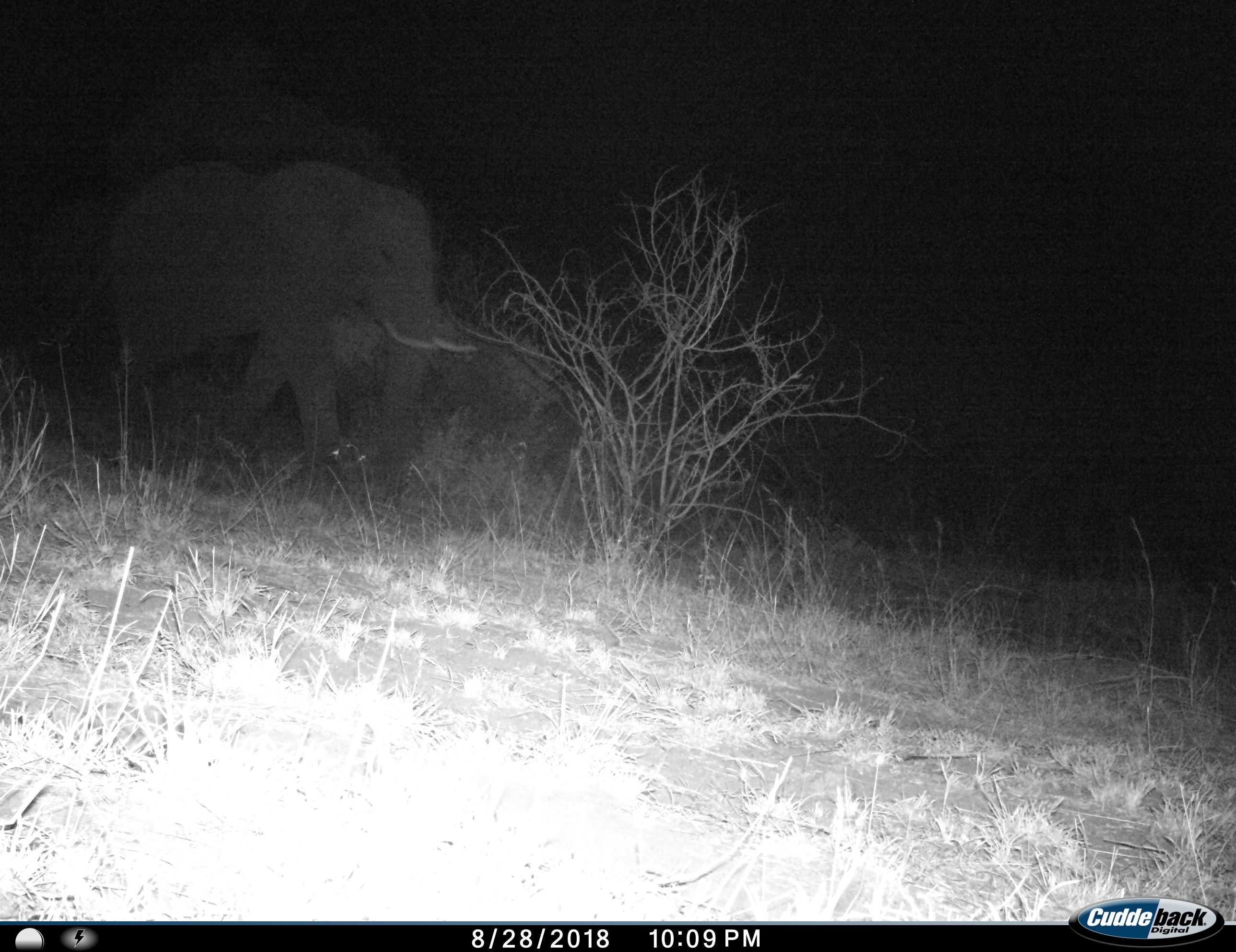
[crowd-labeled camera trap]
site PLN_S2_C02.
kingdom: Animalia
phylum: Chordata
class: Mammalia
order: Proboscidea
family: Elephantidae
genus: Loxodonta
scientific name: Loxodonta africana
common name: african bush elephant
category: elephant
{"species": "elephant (african bush elephant) (Loxodonta africana)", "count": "1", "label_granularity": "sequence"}